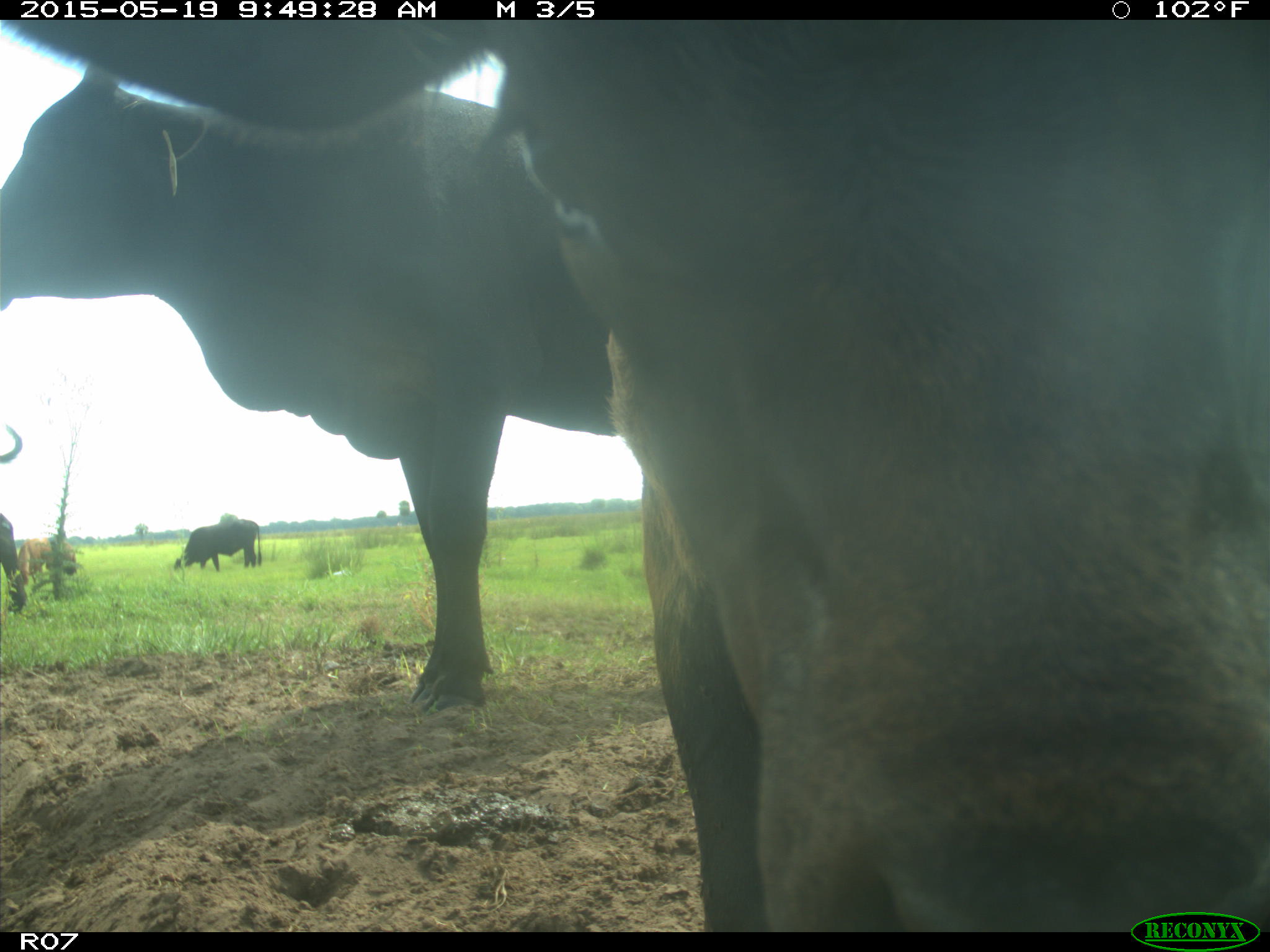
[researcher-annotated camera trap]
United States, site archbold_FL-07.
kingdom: Animalia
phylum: Chordata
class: Mammalia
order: Artiodactyla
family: Bovidae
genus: Bos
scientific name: Bos taurus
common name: domestic cow